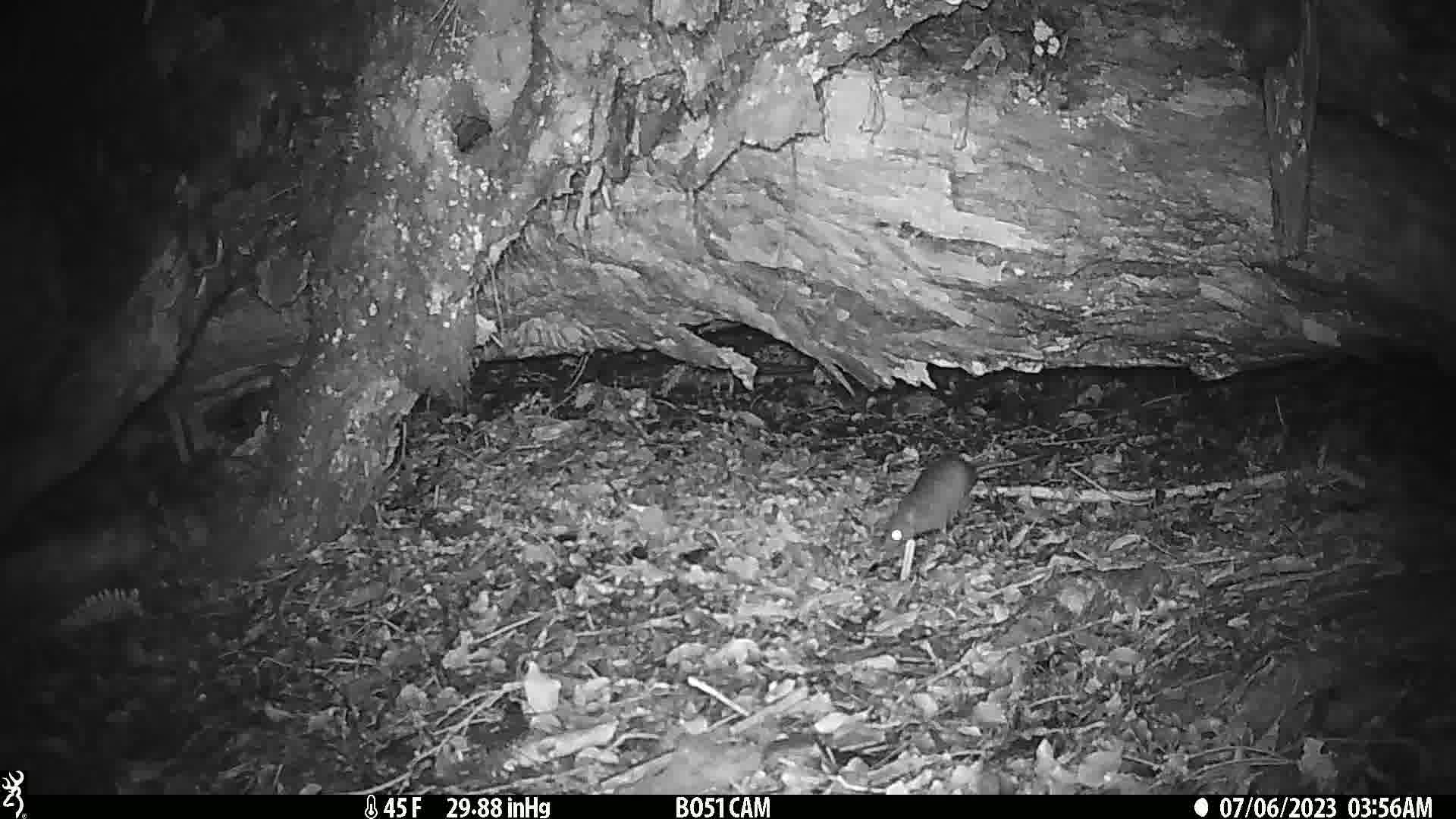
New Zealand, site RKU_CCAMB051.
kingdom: Animalia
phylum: Chordata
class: Mammalia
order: Rodentia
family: Muridae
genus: Rattus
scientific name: Rattus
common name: rat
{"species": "rat (Rattus)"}